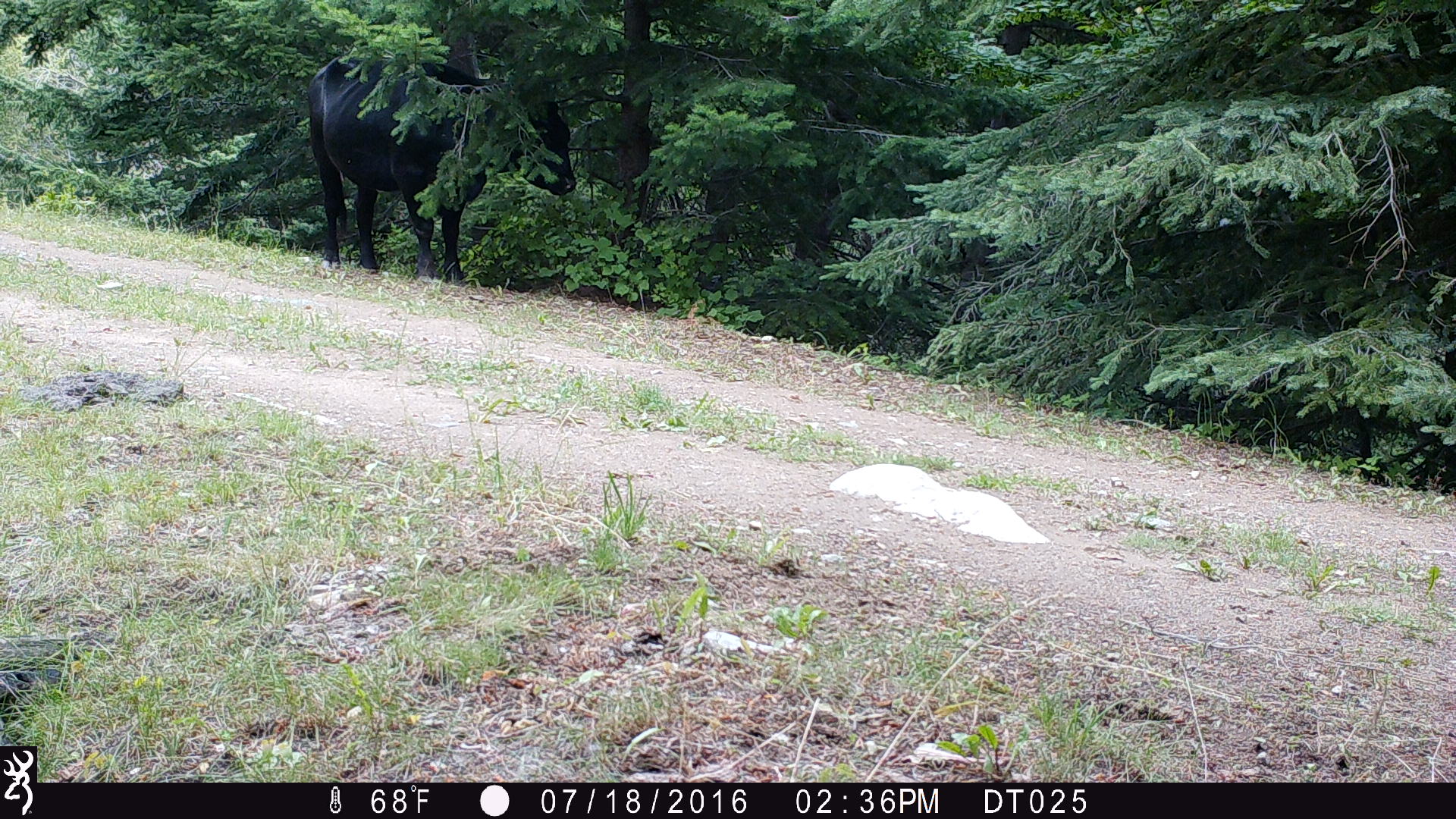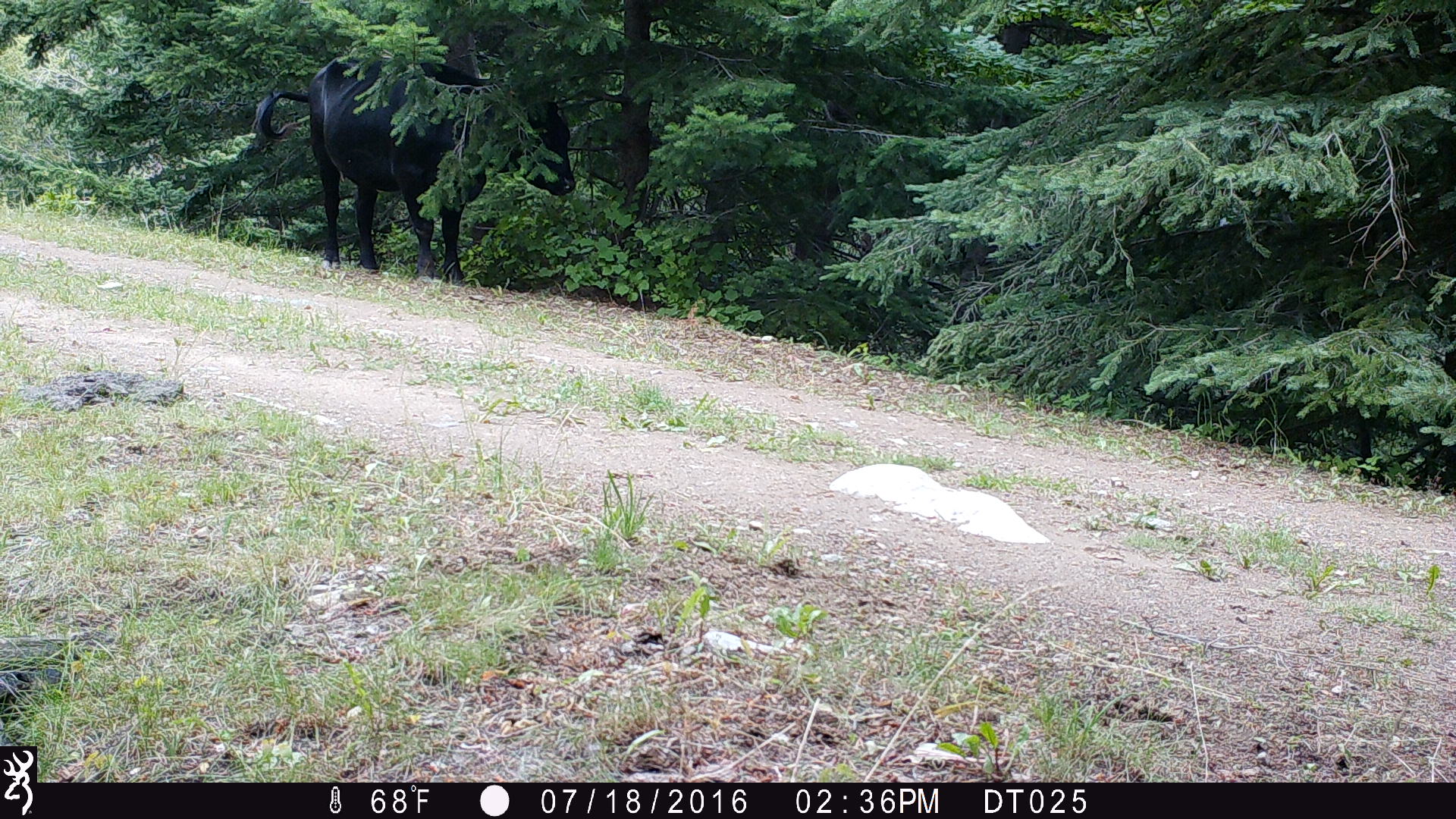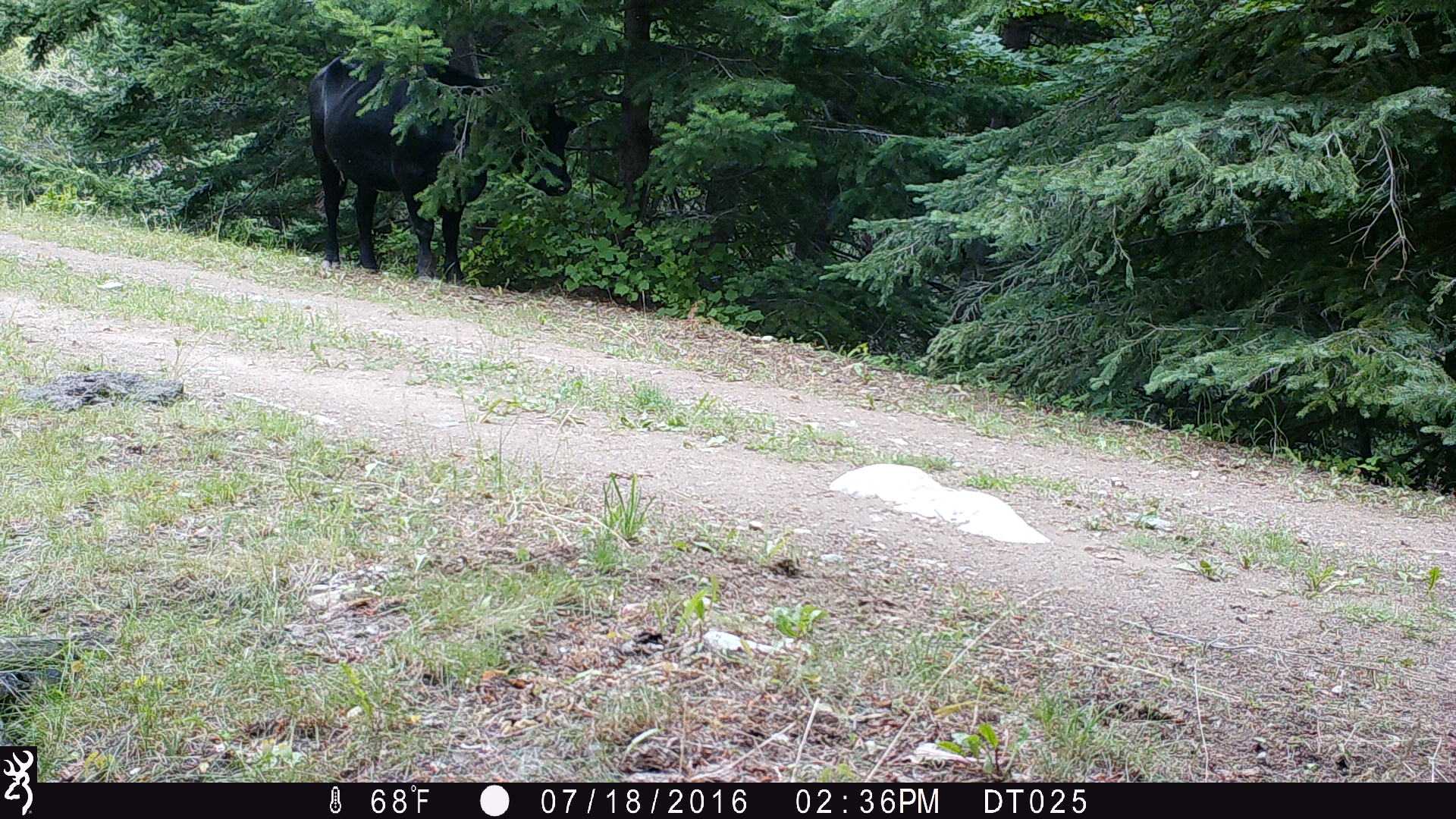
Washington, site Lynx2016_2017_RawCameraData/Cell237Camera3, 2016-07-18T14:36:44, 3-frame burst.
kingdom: Animalia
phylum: Chordata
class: Mammalia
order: Artiodactyla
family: Bovidae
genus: Bos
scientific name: Bos taurus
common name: domestic cattle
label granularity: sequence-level